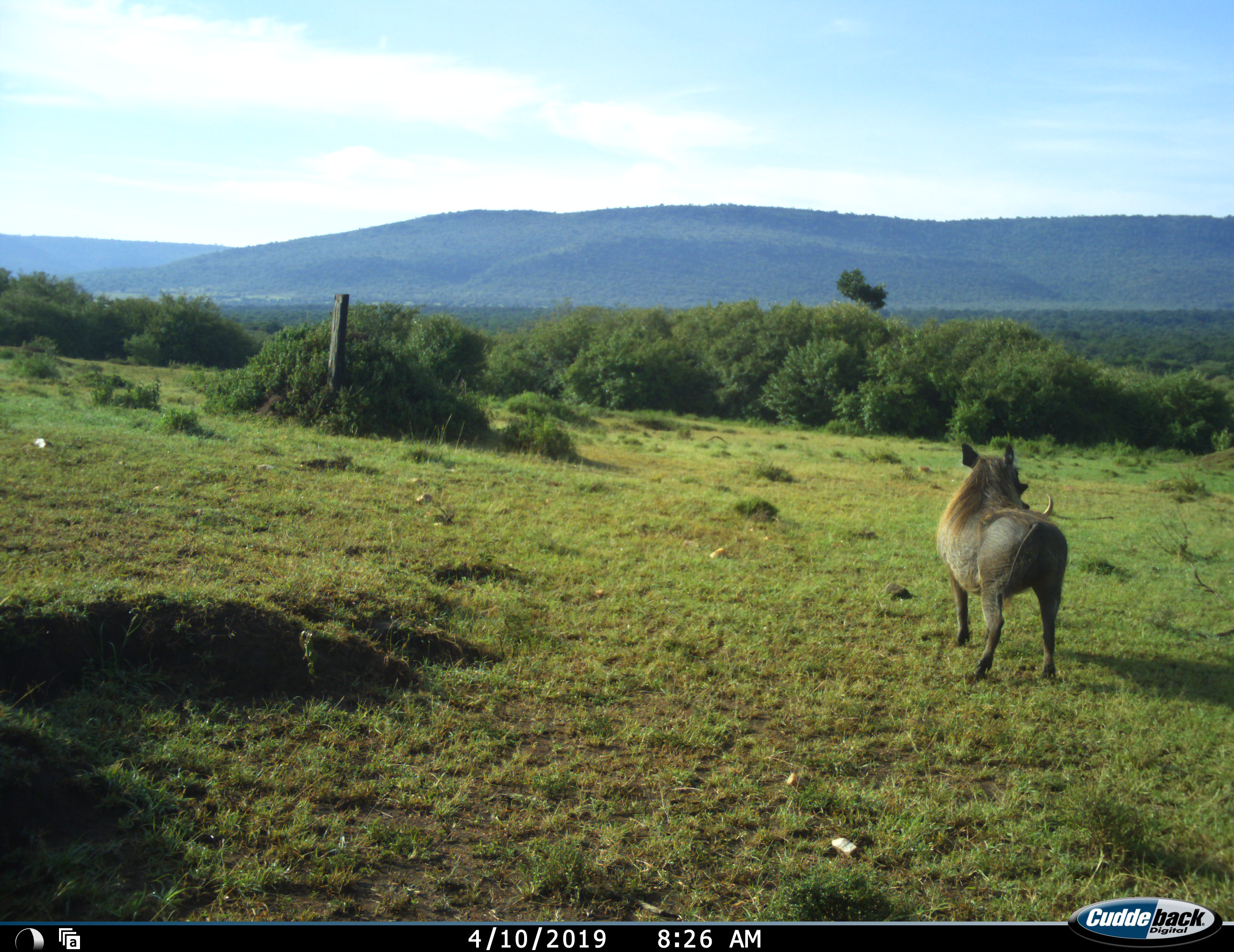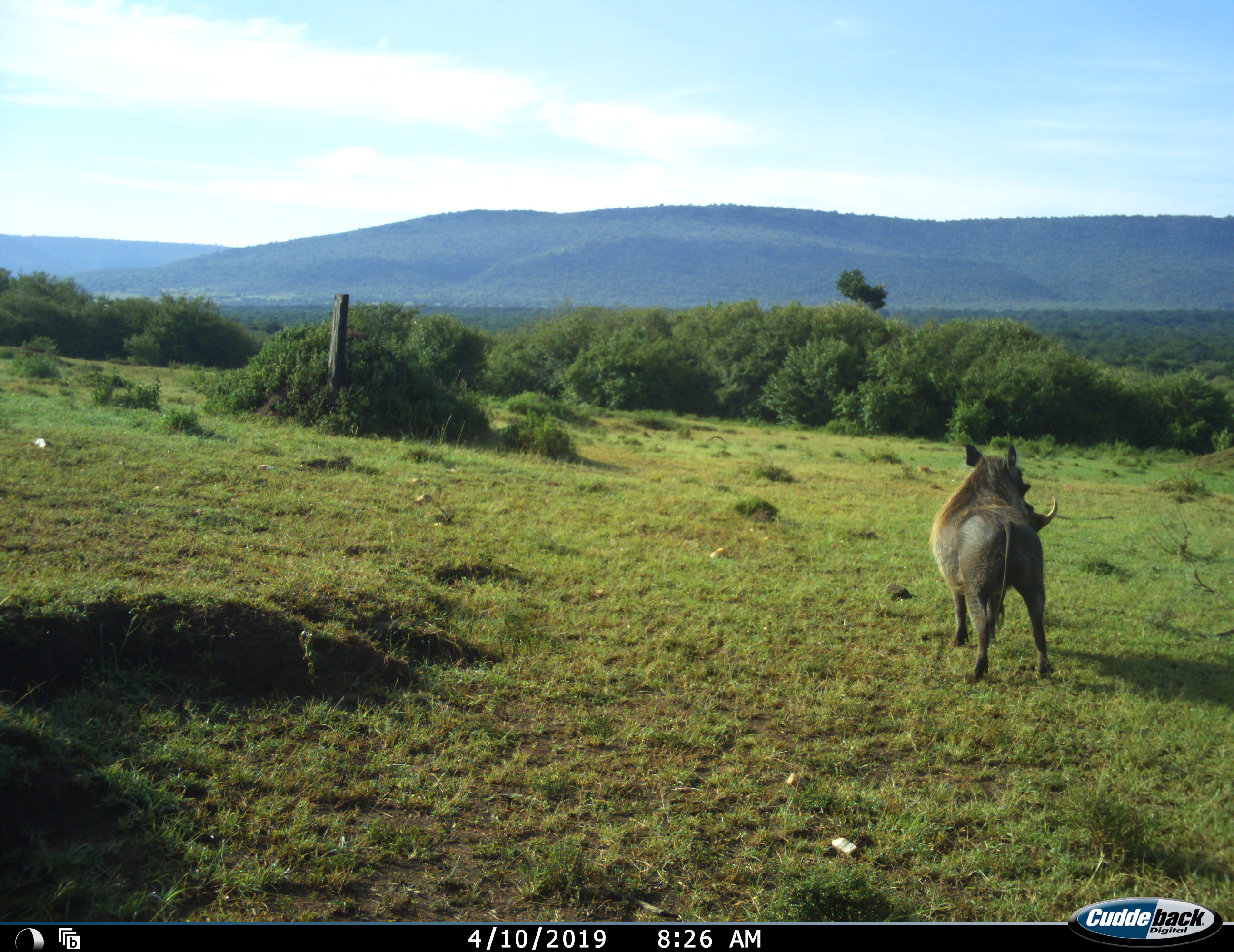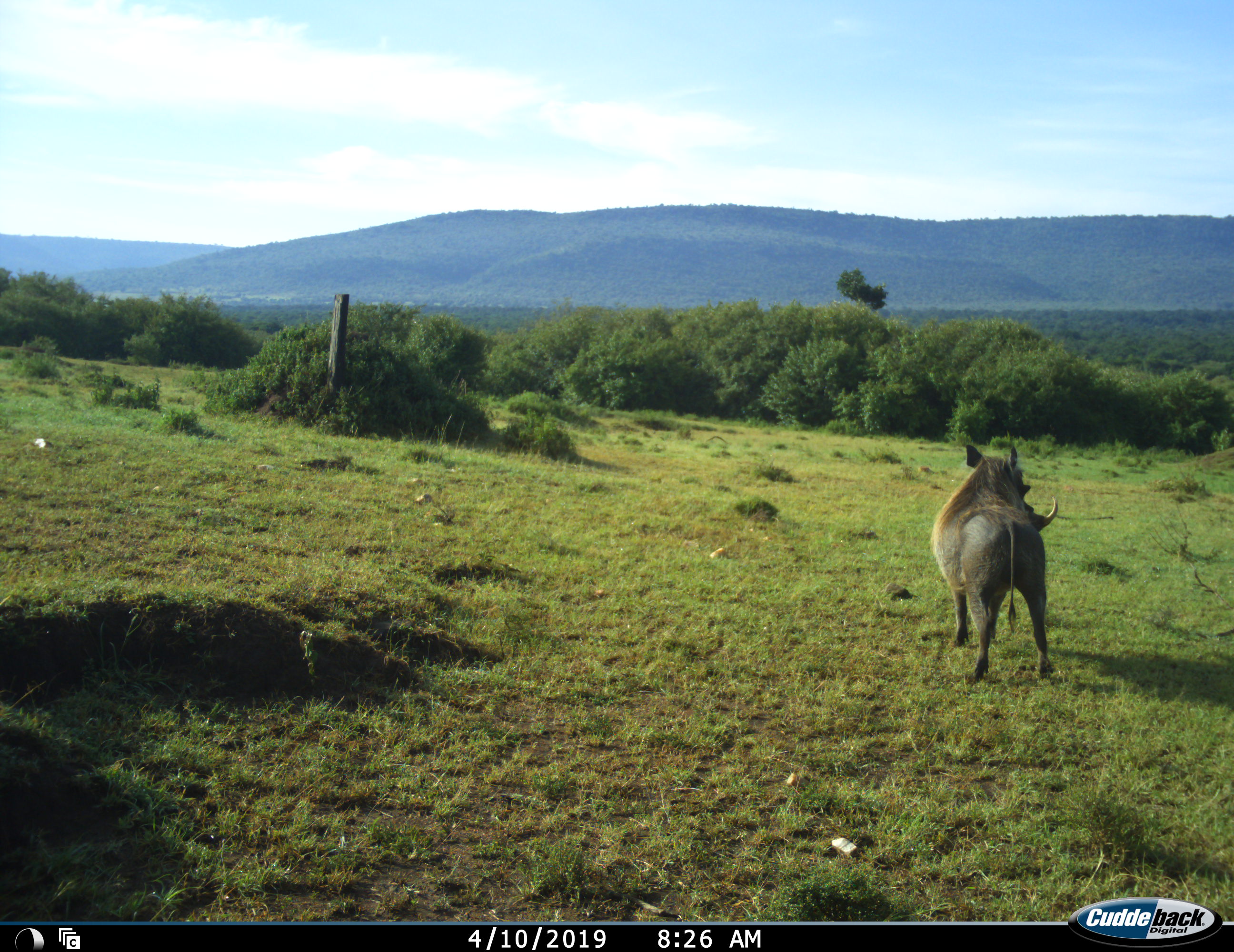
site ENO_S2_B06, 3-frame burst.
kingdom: Animalia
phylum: Chordata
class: Mammalia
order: Artiodactyla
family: Suidae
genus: Phacochoerus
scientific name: Phacochoerus africanus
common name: warthog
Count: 1.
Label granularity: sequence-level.